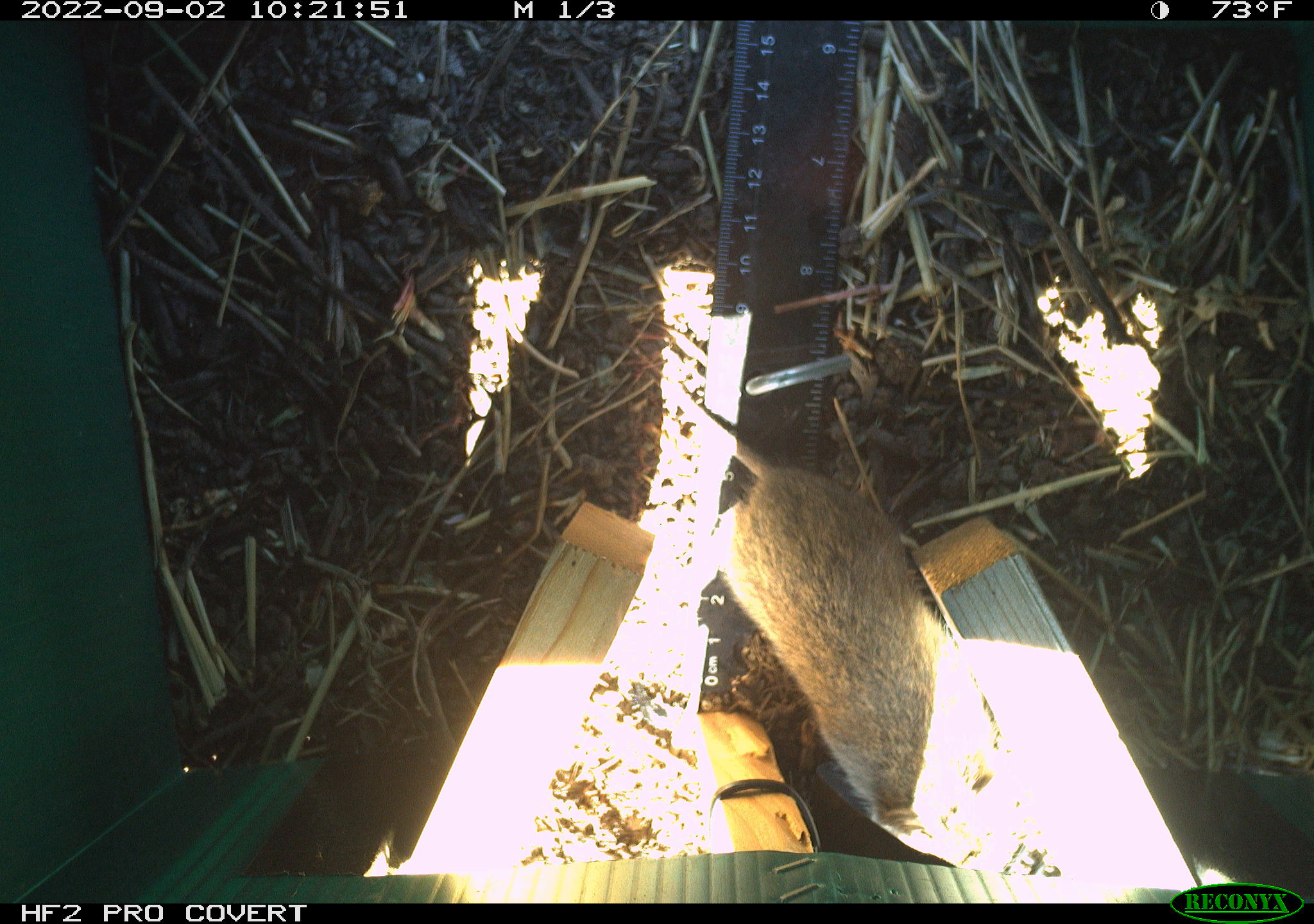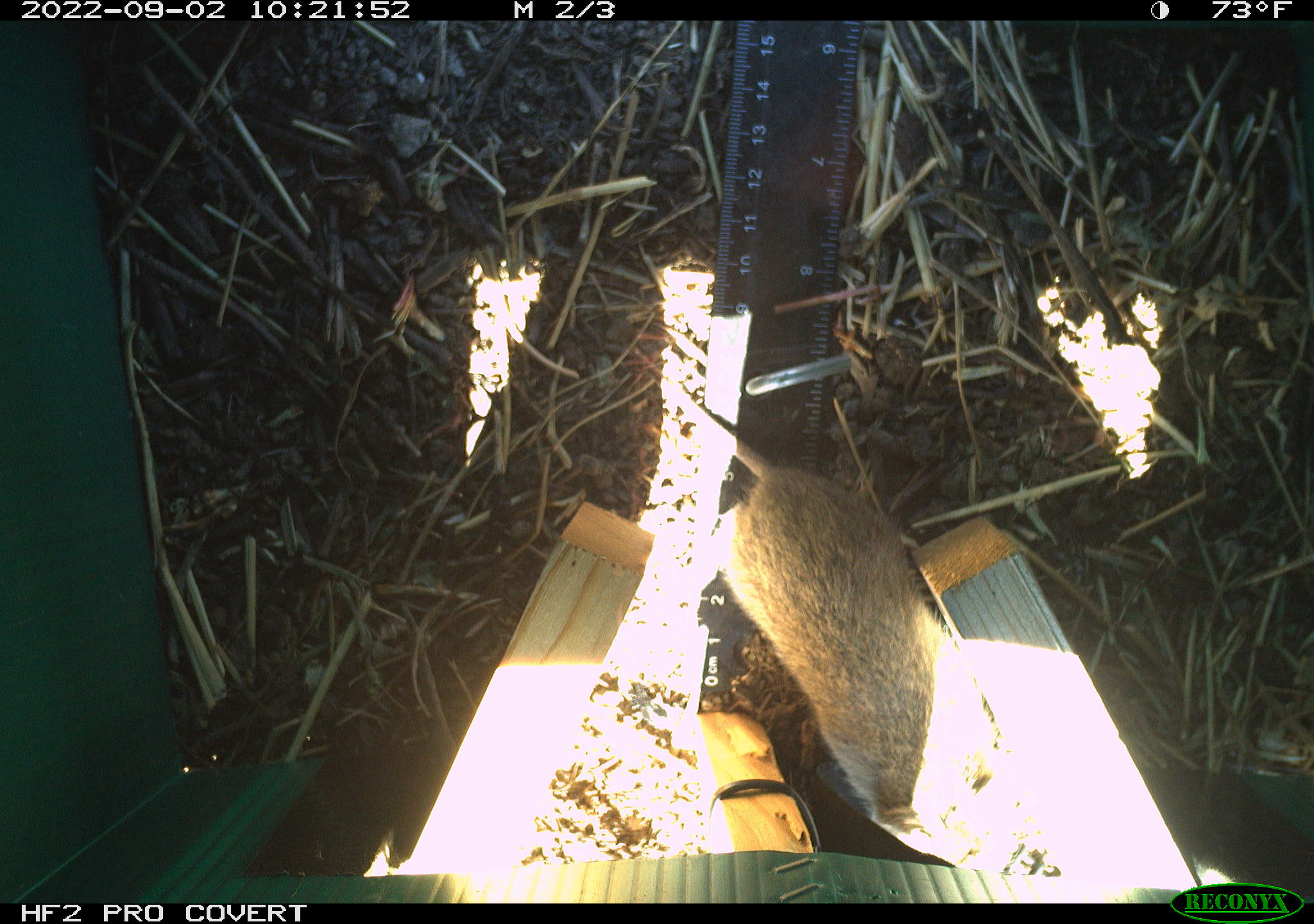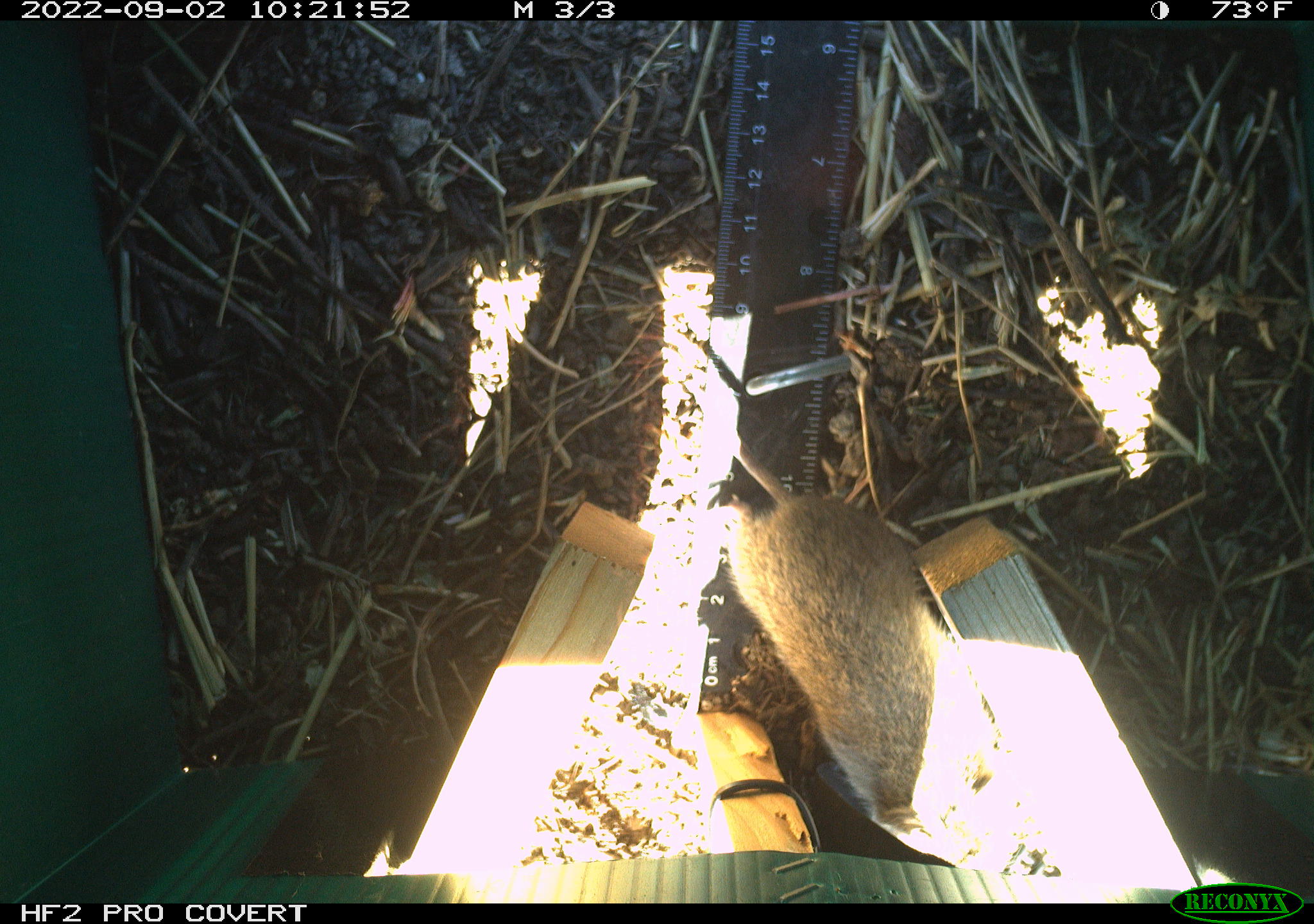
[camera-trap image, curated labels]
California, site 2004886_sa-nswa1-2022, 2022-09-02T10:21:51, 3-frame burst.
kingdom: Animalia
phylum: Chordata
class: Mammalia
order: Rodentia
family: Cricetidae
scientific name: Cricetidae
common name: hamsters, voles, lemmings, and allies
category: cricetidae family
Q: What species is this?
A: Cricetidae family (hamsters, voles, lemmings, and allies) (Cricetidae).